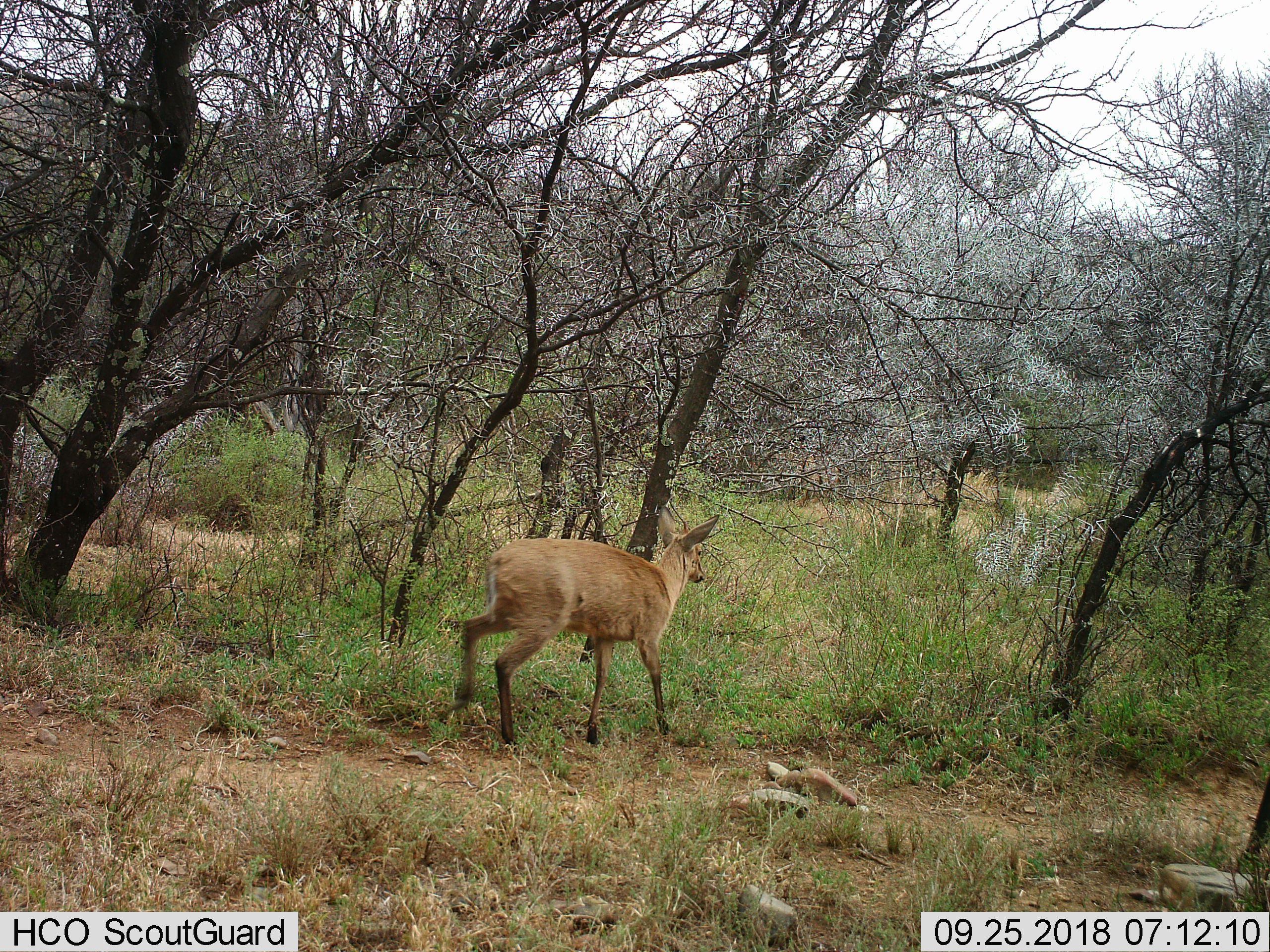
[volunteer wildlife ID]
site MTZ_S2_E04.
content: unidentified animal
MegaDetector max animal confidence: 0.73